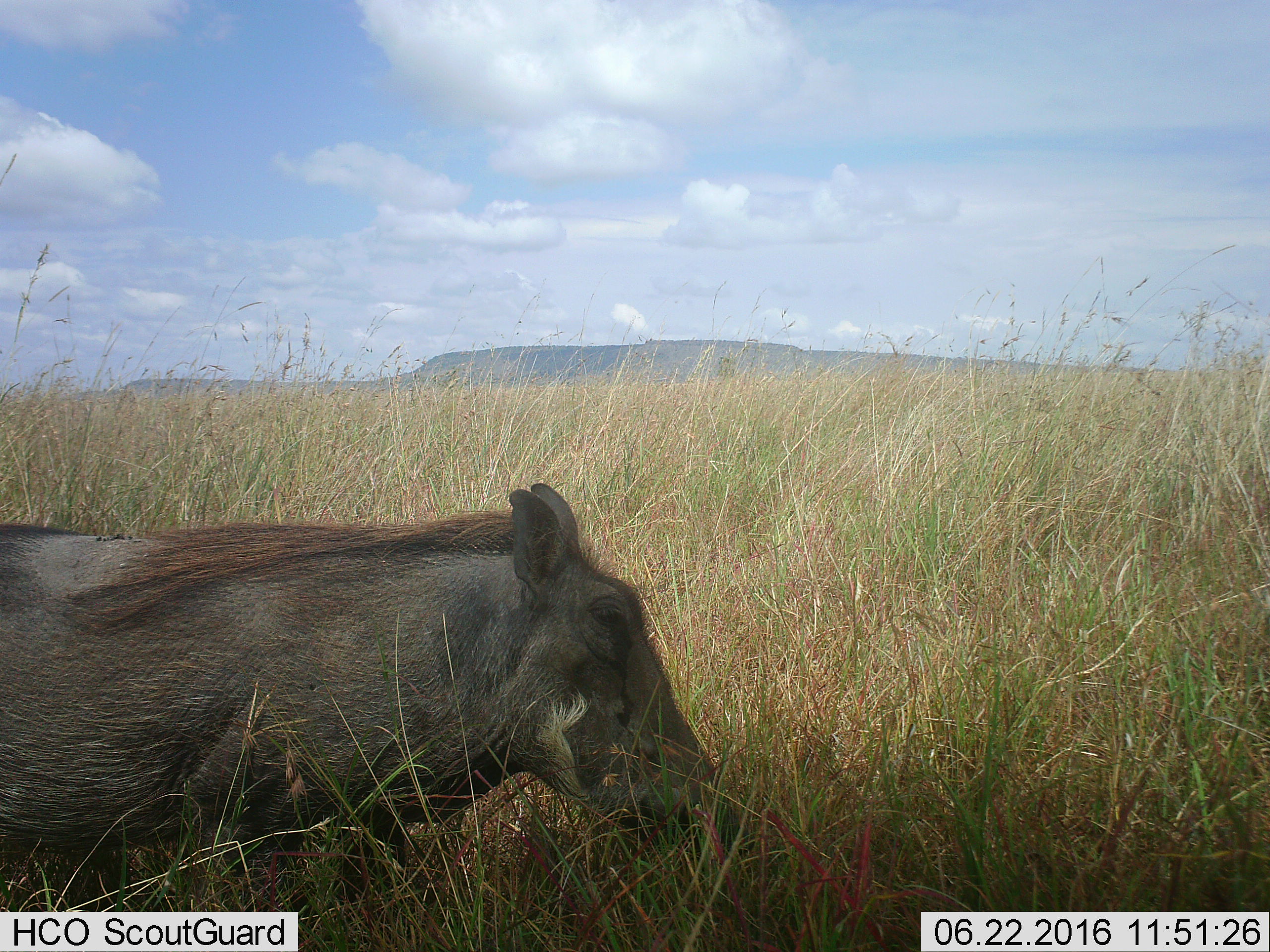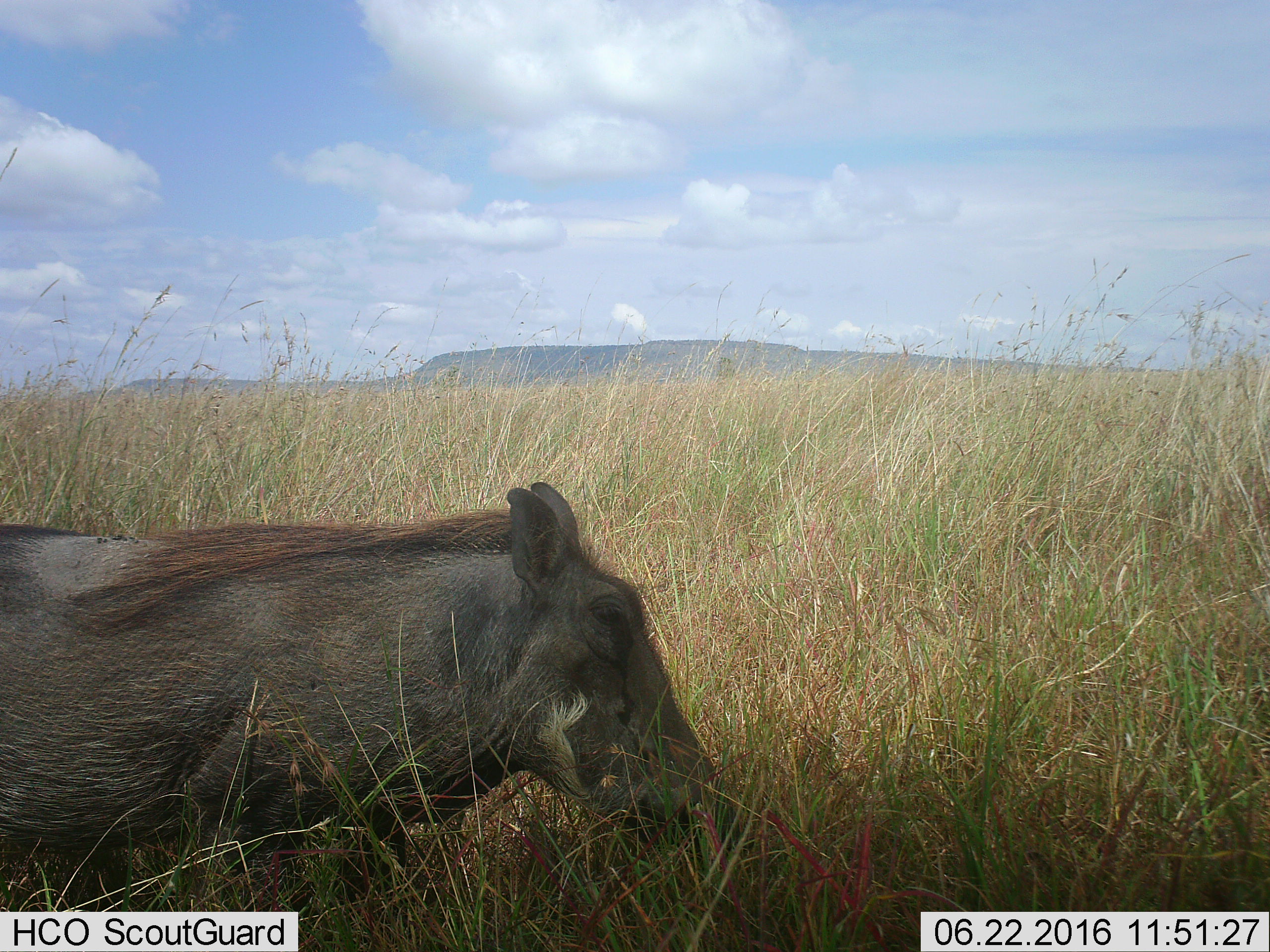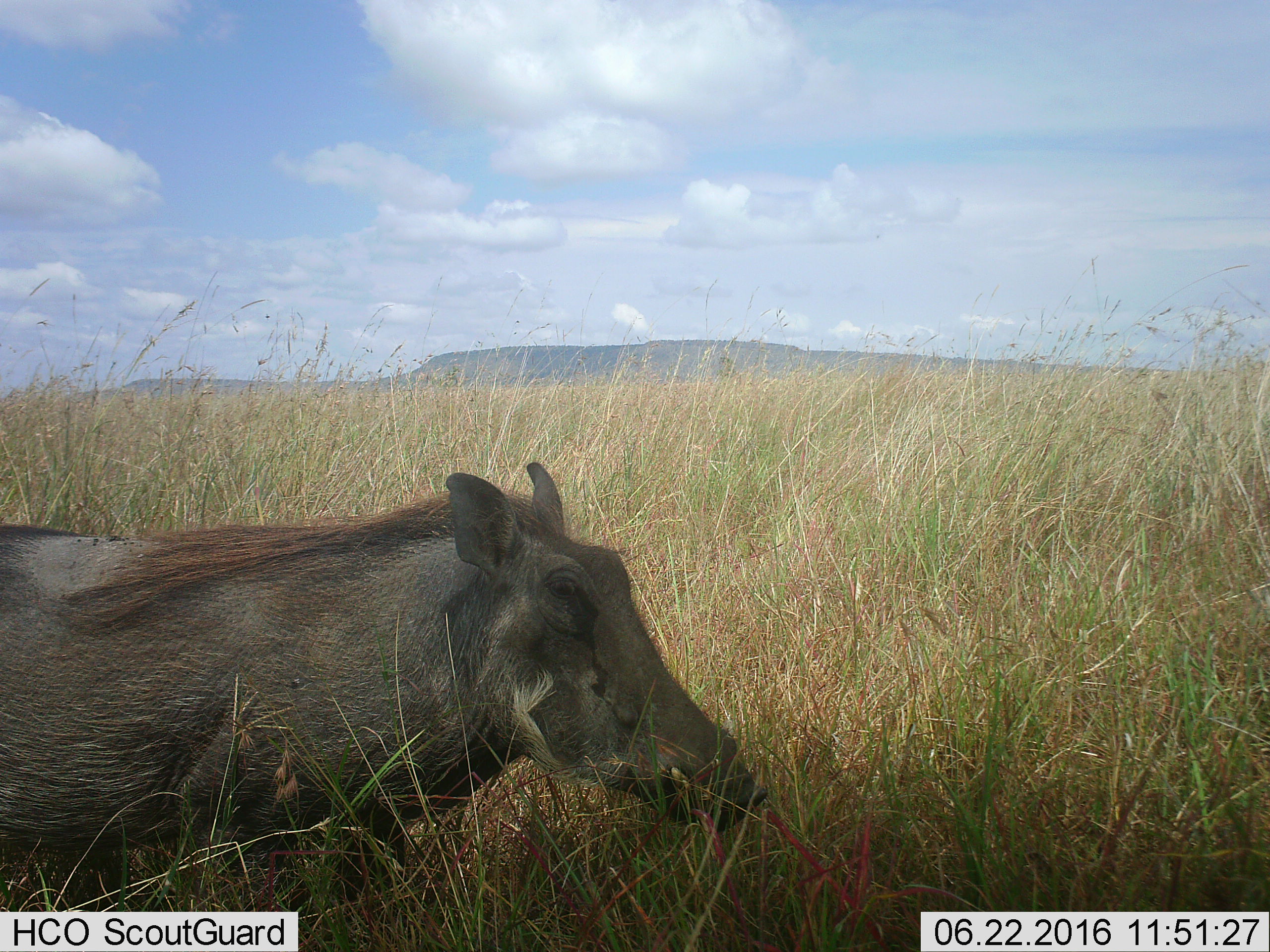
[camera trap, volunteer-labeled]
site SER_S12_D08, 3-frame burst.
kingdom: Animalia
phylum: Chordata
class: Mammalia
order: Artiodactyla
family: Suidae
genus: Phacochoerus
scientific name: Phacochoerus africanus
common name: warthog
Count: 1.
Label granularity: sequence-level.